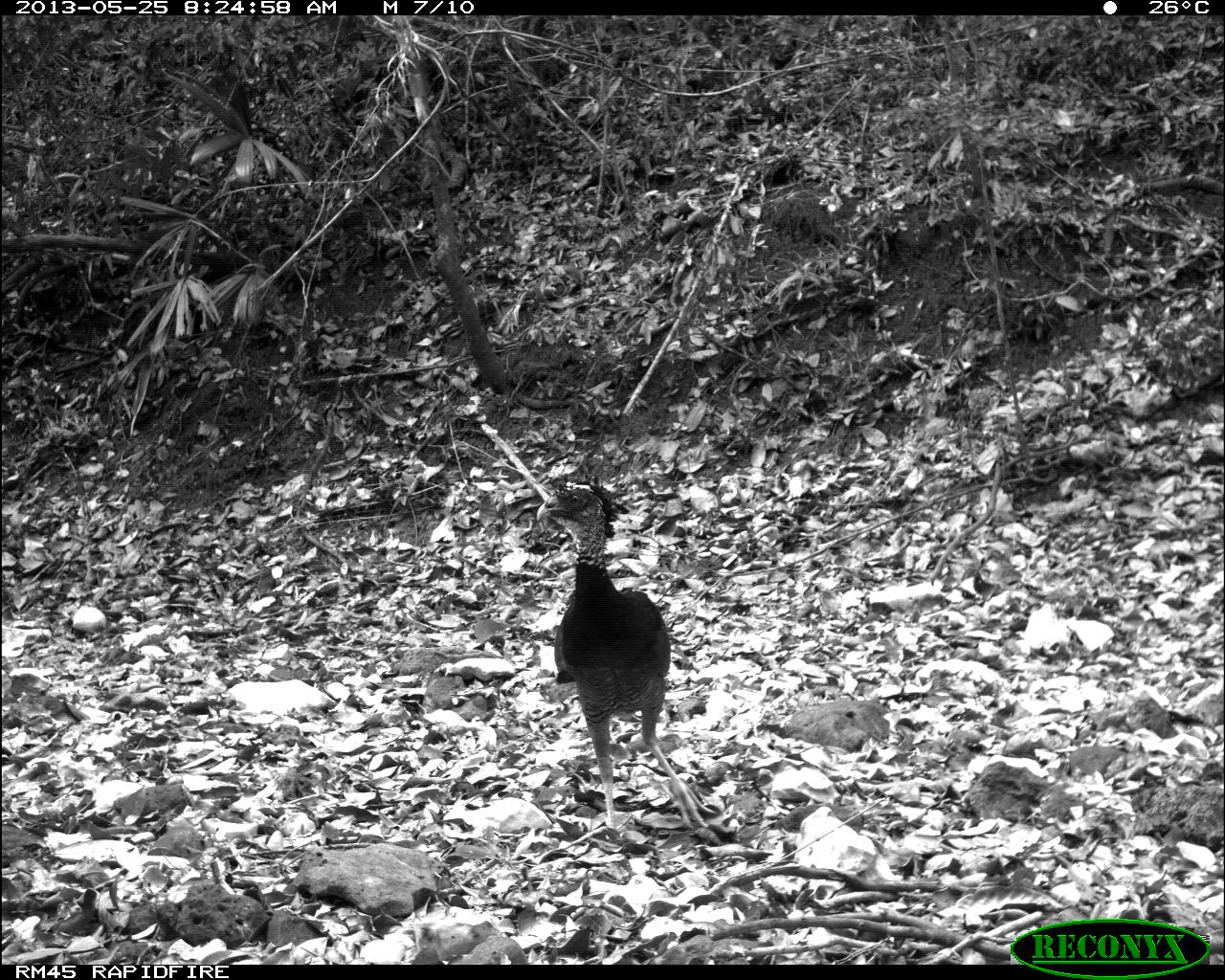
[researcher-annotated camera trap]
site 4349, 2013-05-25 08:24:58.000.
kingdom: Animalia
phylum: Chordata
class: Aves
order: Galliformes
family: Cracidae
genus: Crax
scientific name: Crax rubra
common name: great curassow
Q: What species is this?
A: Crax rubra (great curassow).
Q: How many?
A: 2.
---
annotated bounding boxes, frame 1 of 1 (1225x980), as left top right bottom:
crax rubra: 535 470 716 834